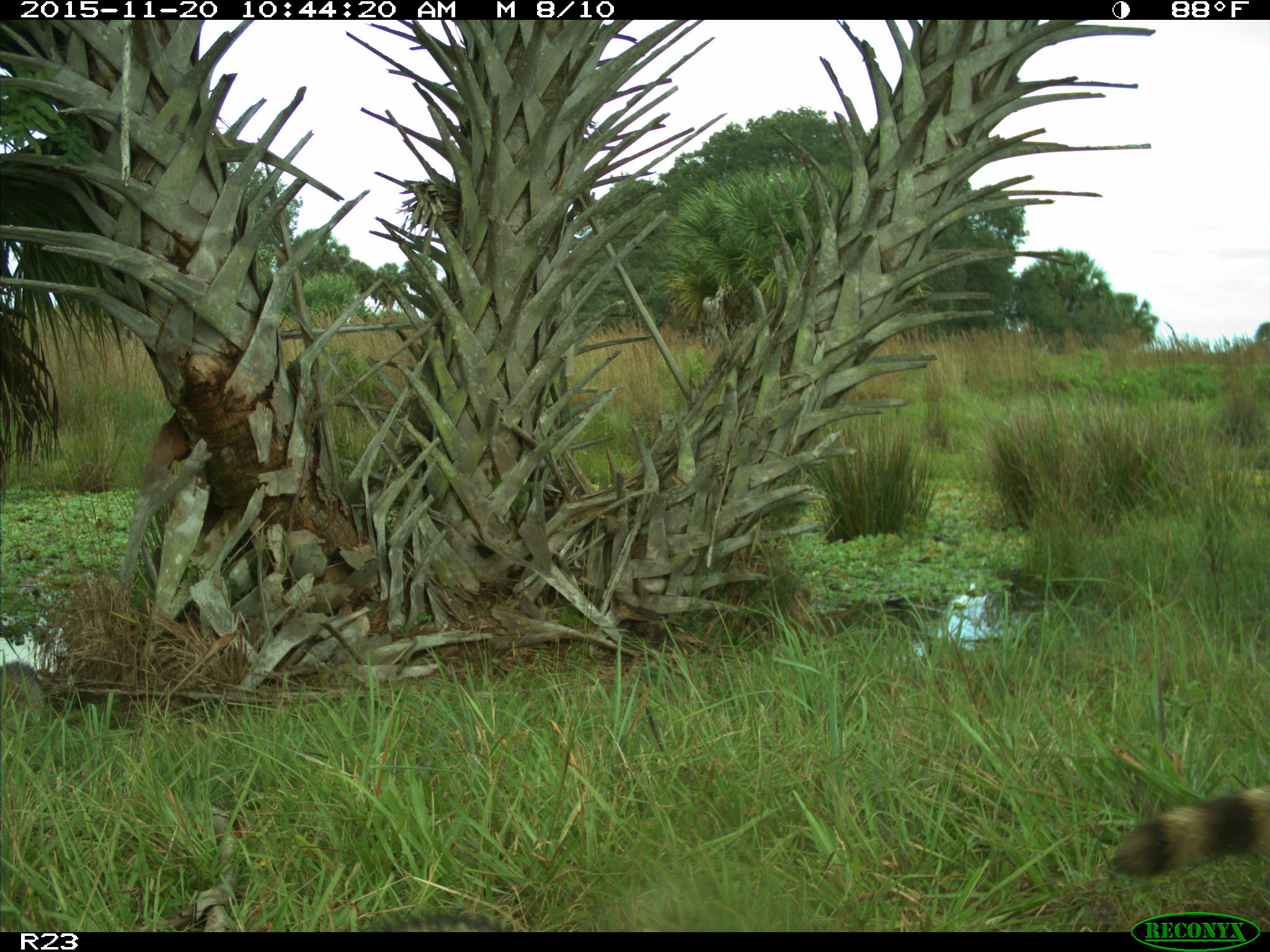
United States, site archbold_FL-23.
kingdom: Animalia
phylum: Chordata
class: Mammalia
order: Carnivora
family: Procyonidae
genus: Procyon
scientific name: Procyon lotor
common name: common raccoon